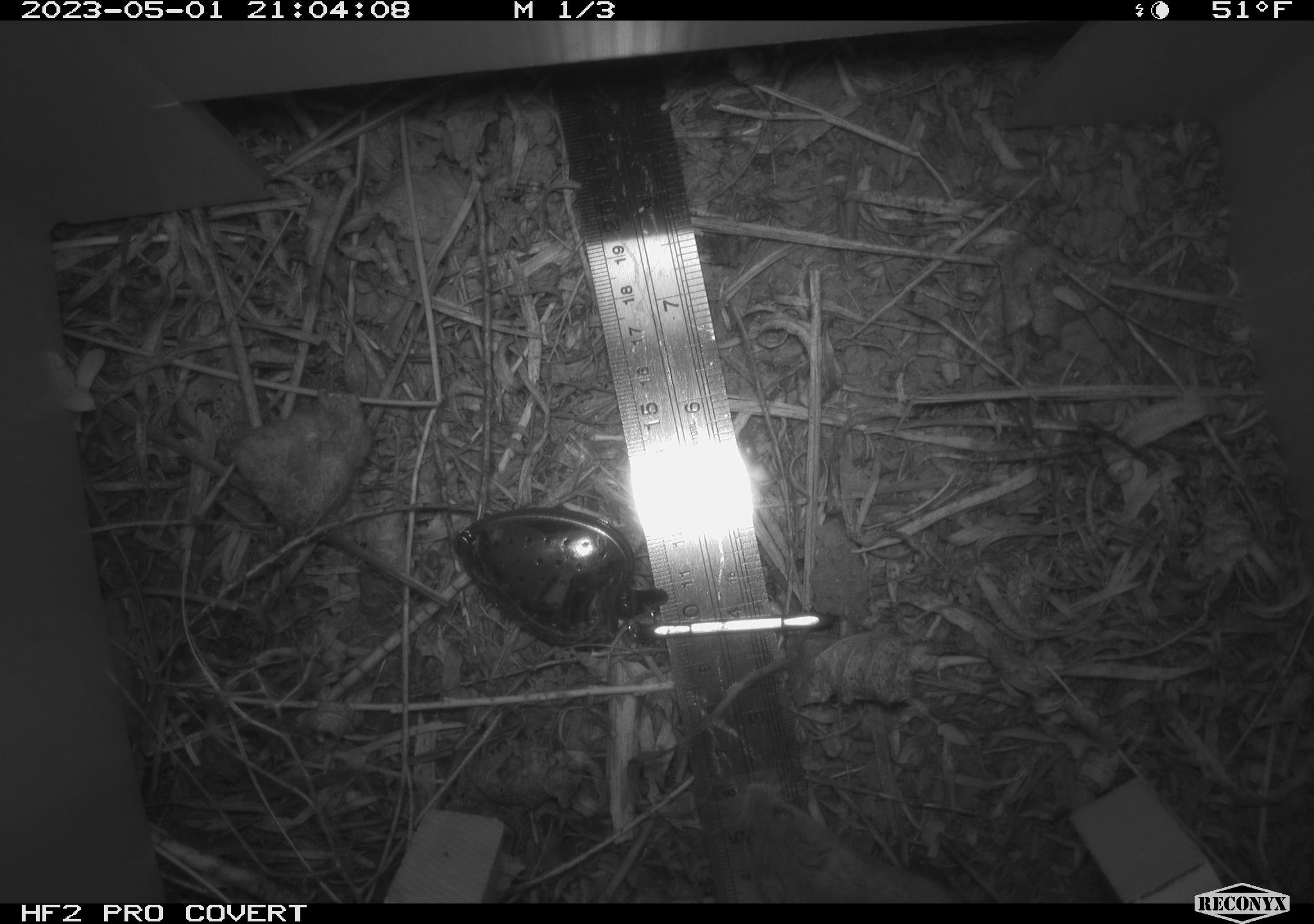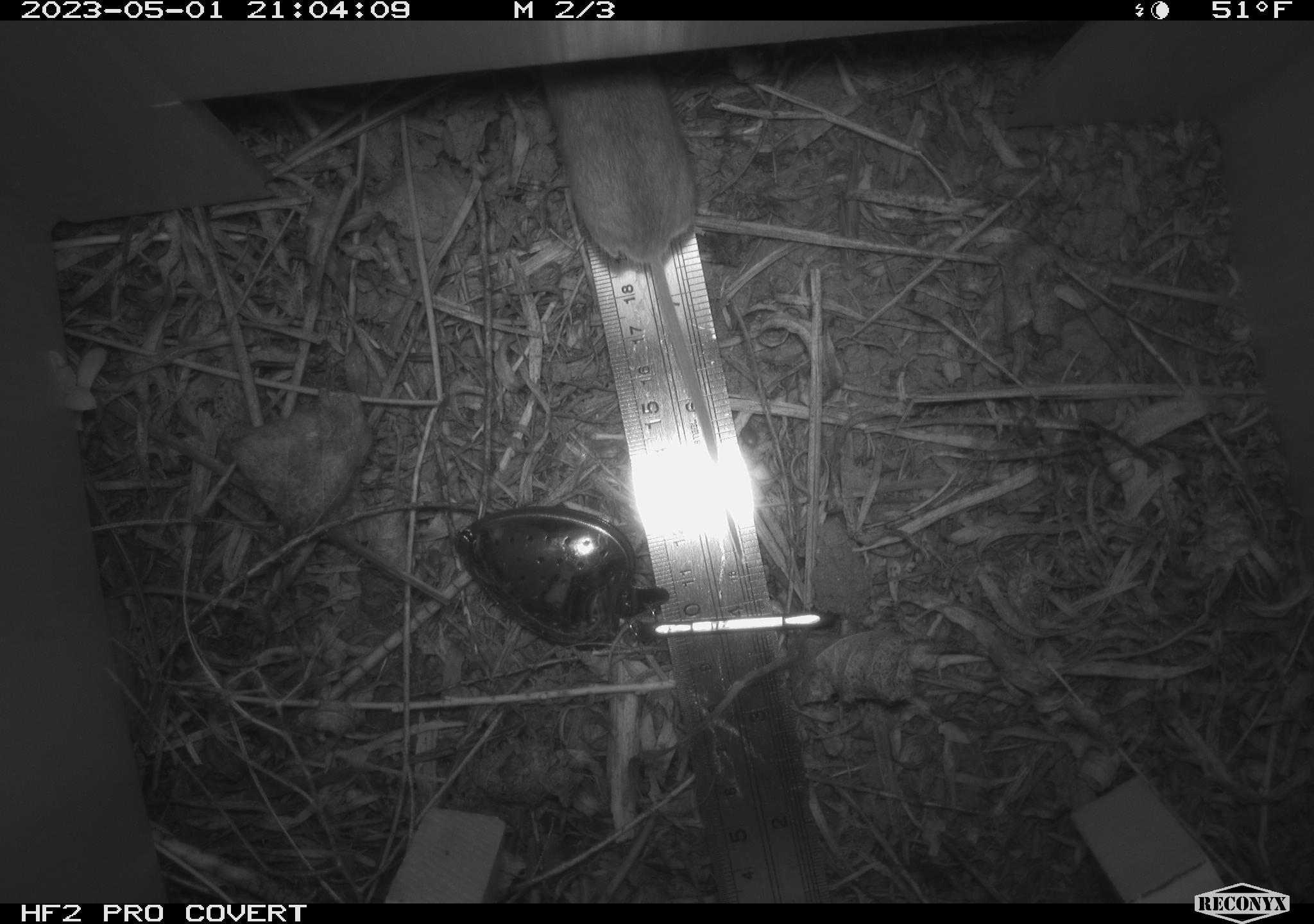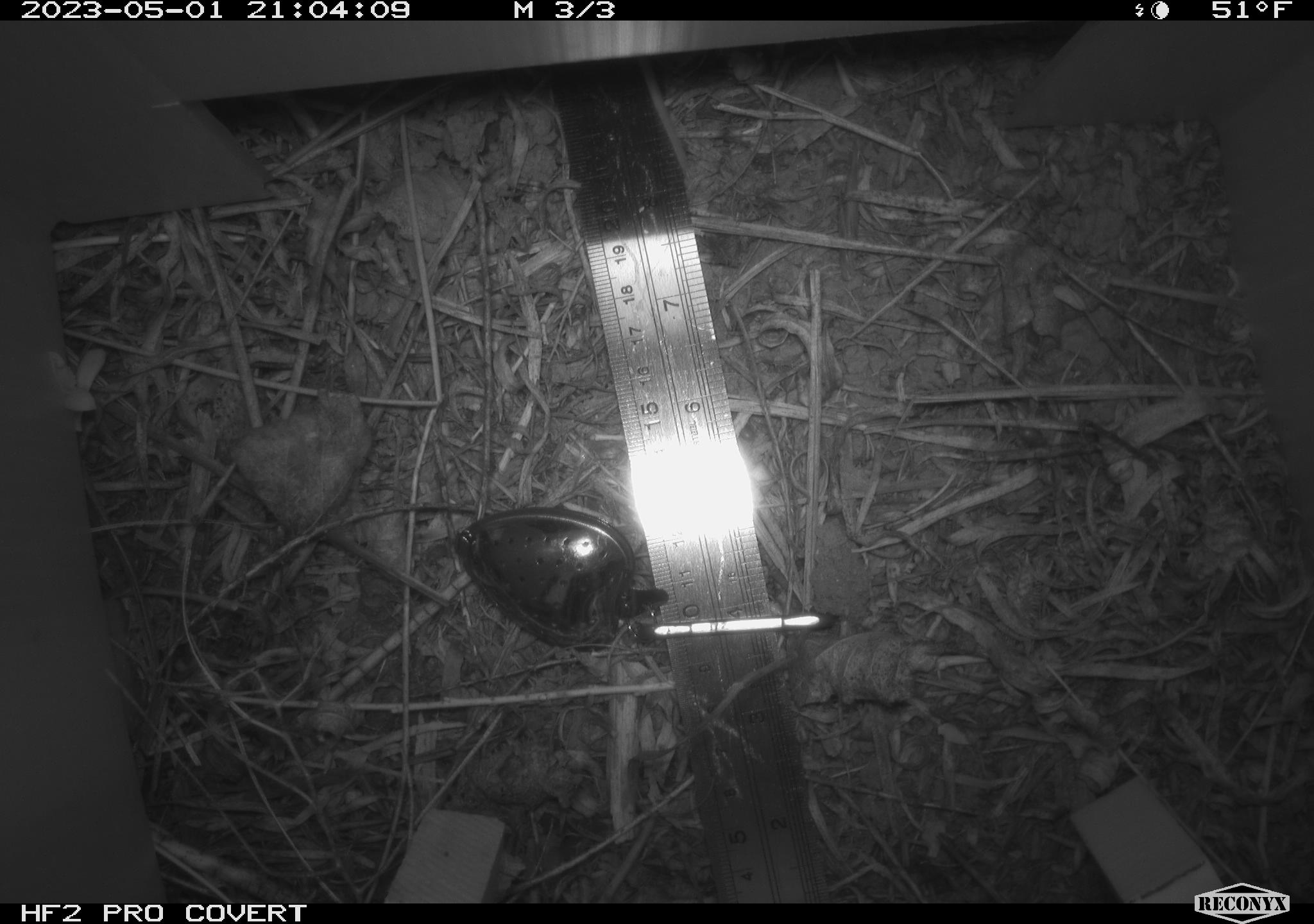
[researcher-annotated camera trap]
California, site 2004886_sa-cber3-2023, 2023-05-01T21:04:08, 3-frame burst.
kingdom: Animalia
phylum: Chordata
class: Mammalia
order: Rodentia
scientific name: Rodentia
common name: mouse species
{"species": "mouse species (Rodentia)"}